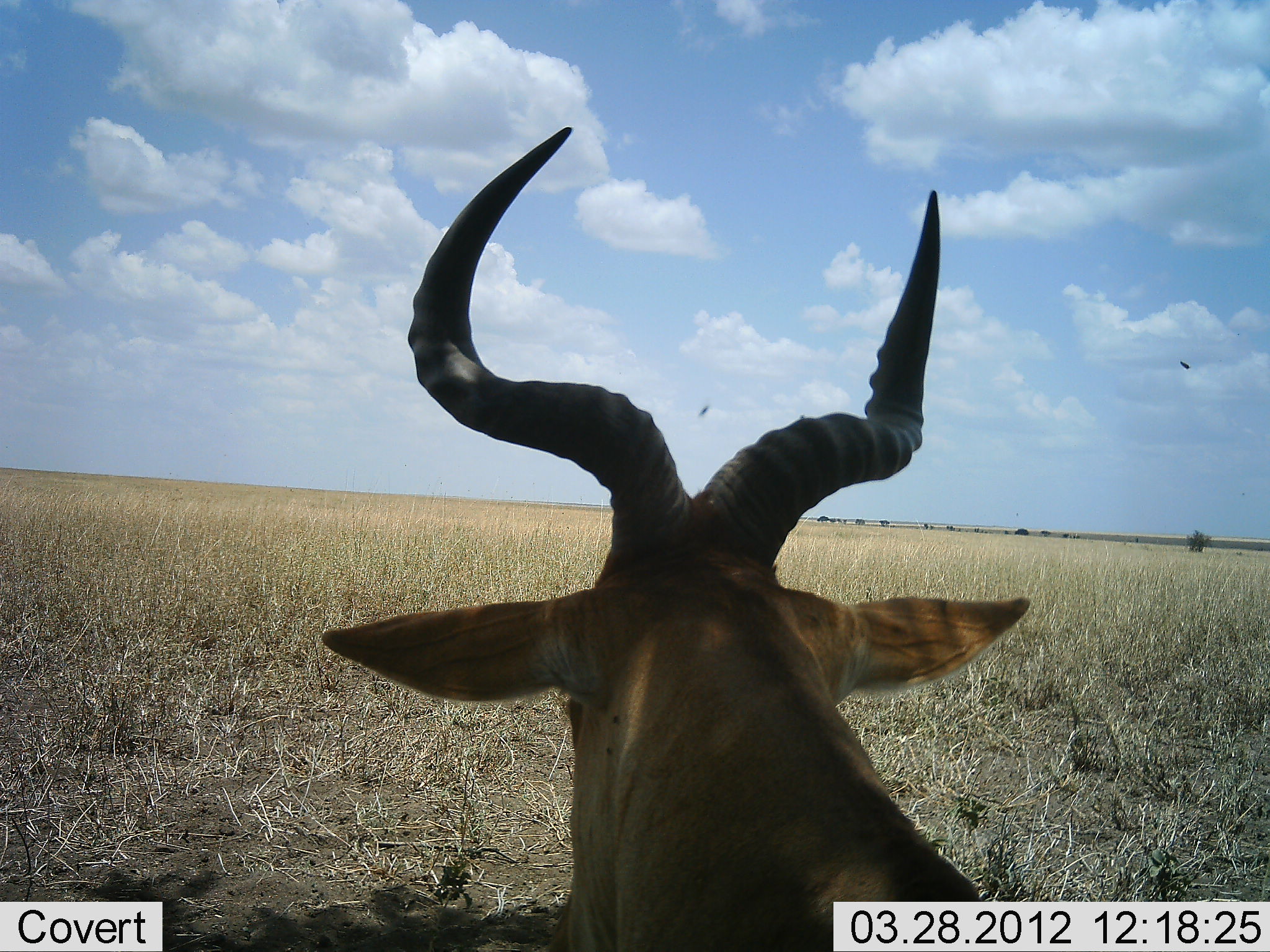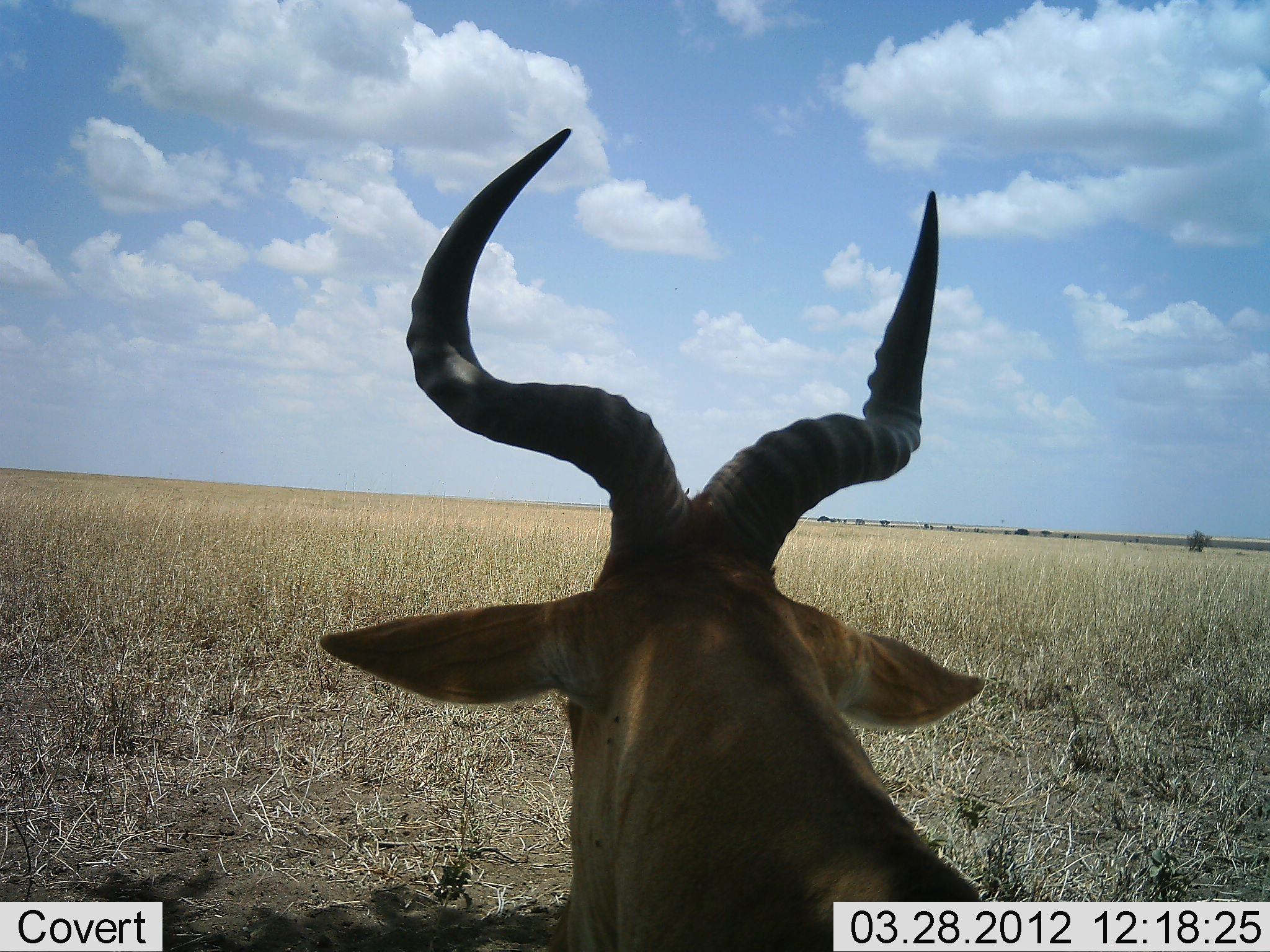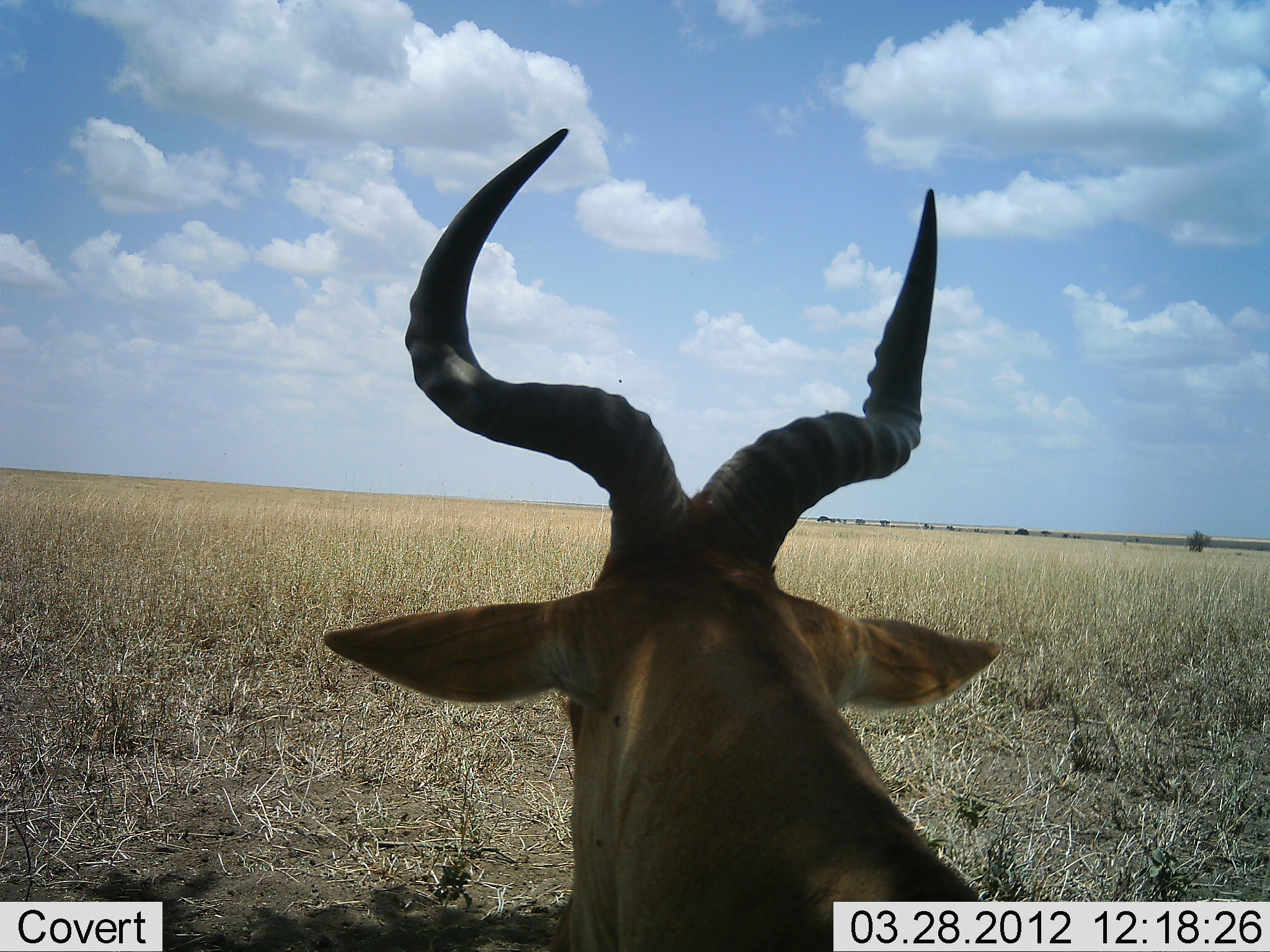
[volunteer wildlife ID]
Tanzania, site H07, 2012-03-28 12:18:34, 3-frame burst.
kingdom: Animalia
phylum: Chordata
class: Mammalia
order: Artiodactyla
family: Bovidae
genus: Alcelaphus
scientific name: Alcelaphus buselaphus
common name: hartebeest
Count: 1.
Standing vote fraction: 47%.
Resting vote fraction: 33%.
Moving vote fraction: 20%.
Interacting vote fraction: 0%.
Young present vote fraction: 0%.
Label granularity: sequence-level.